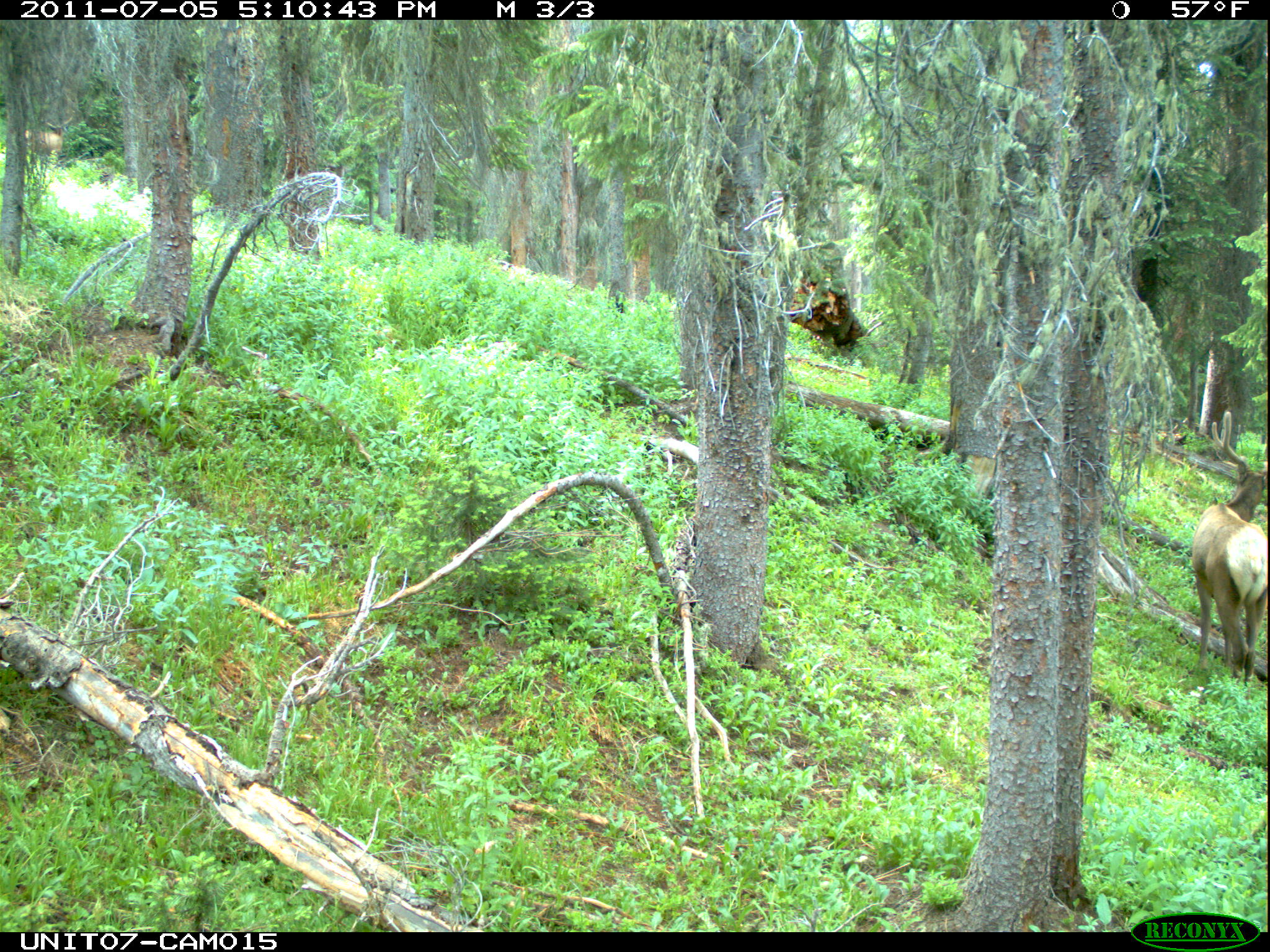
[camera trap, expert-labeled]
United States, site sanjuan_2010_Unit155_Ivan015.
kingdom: Animalia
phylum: Chordata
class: Mammalia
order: Artiodactyla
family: Cervidae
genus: Cervus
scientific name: Cervus elaphus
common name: red deer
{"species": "Cervus elaphus (red deer)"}